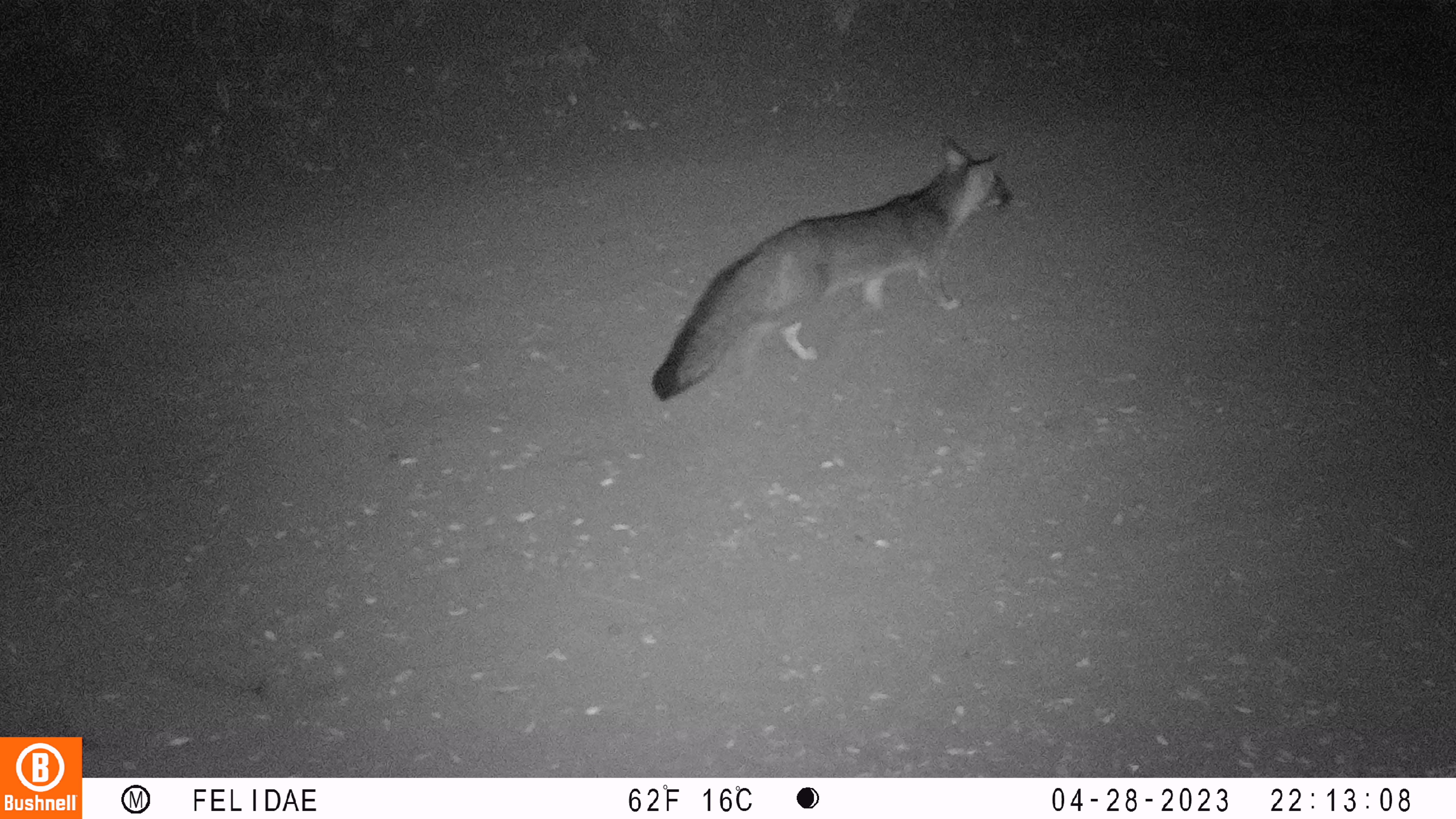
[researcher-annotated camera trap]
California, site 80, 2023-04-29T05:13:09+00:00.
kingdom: Animalia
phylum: Chordata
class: Mammalia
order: Carnivora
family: Canidae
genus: Urocyon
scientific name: Urocyon cinereoargenteus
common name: gray fox